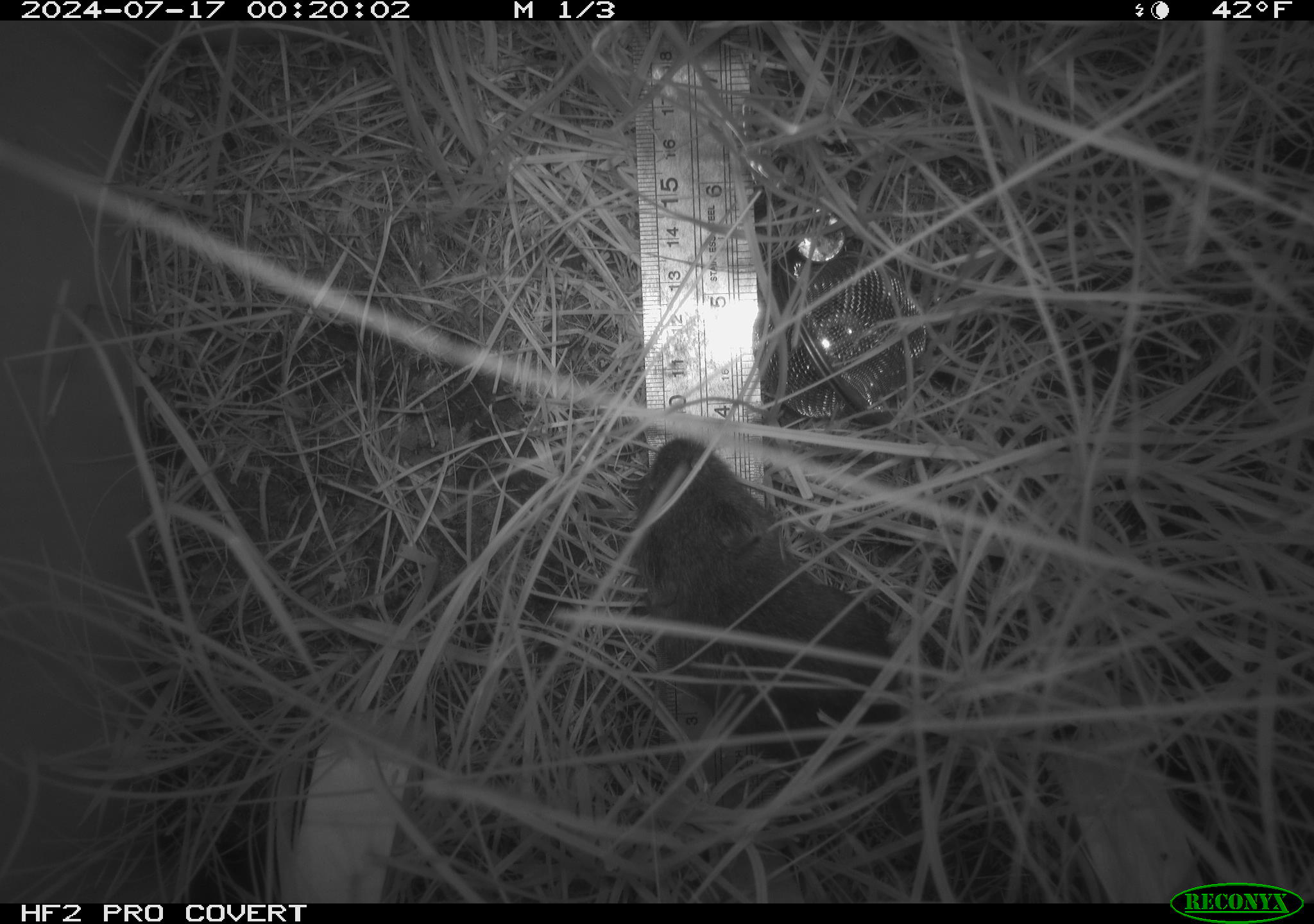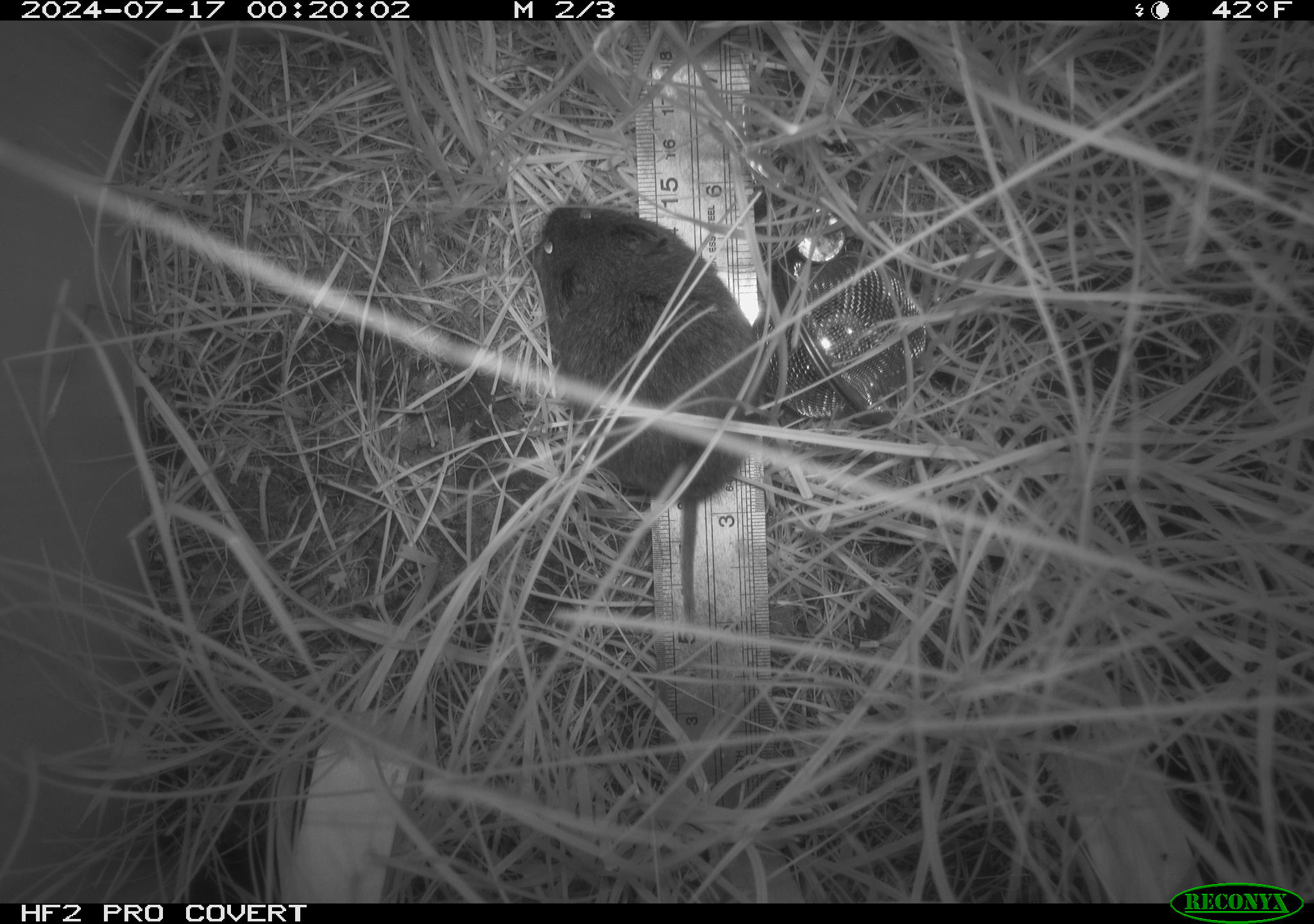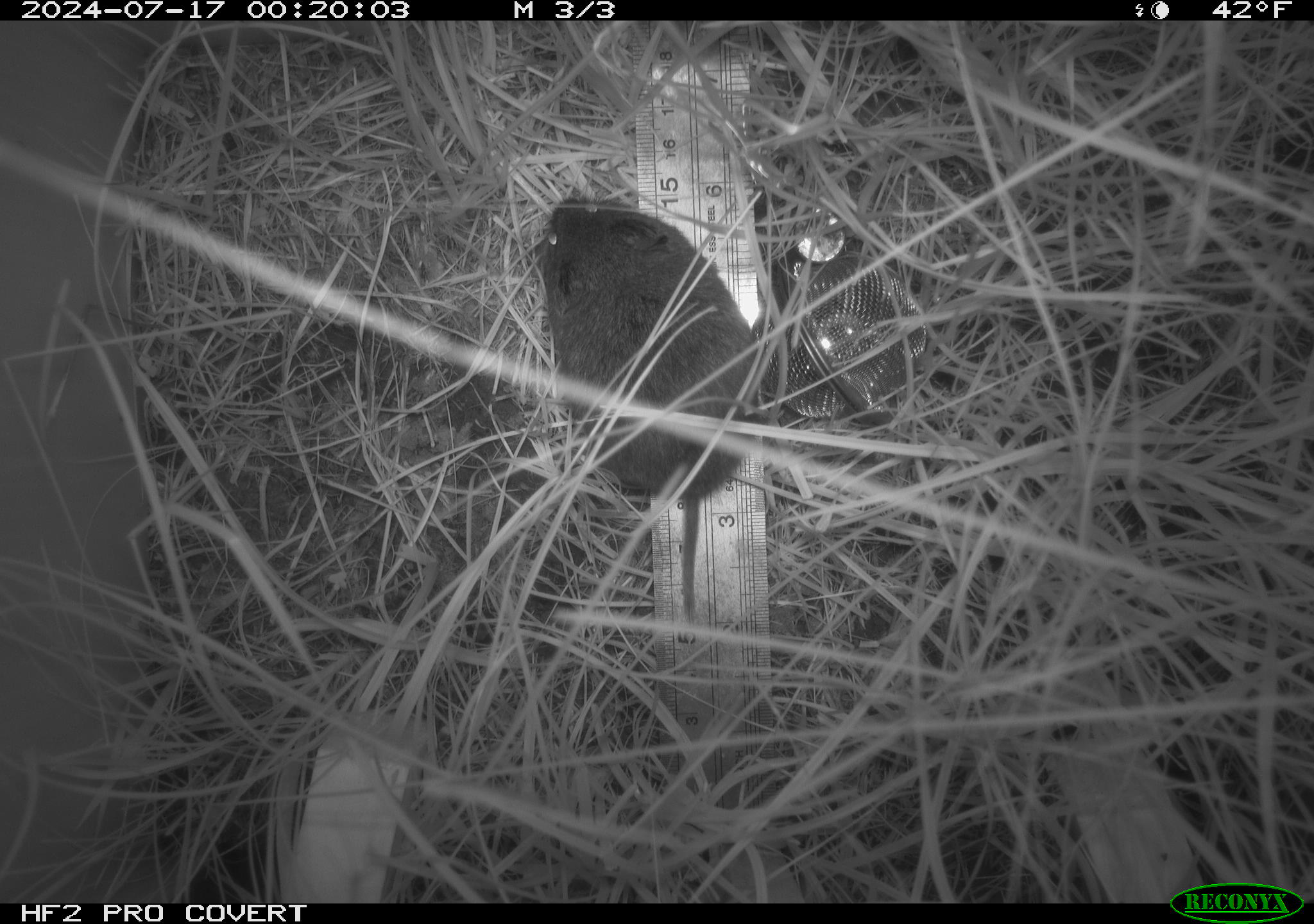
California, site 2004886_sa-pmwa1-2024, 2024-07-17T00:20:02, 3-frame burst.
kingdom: Animalia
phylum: Chordata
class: Mammalia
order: Rodentia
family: Cricetidae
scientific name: Arvicolinae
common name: voles, lemmings, and muskrats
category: arvicolinae subfamily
Arvicolinae subfamily (voles, lemmings, and muskrats) (Arvicolinae).